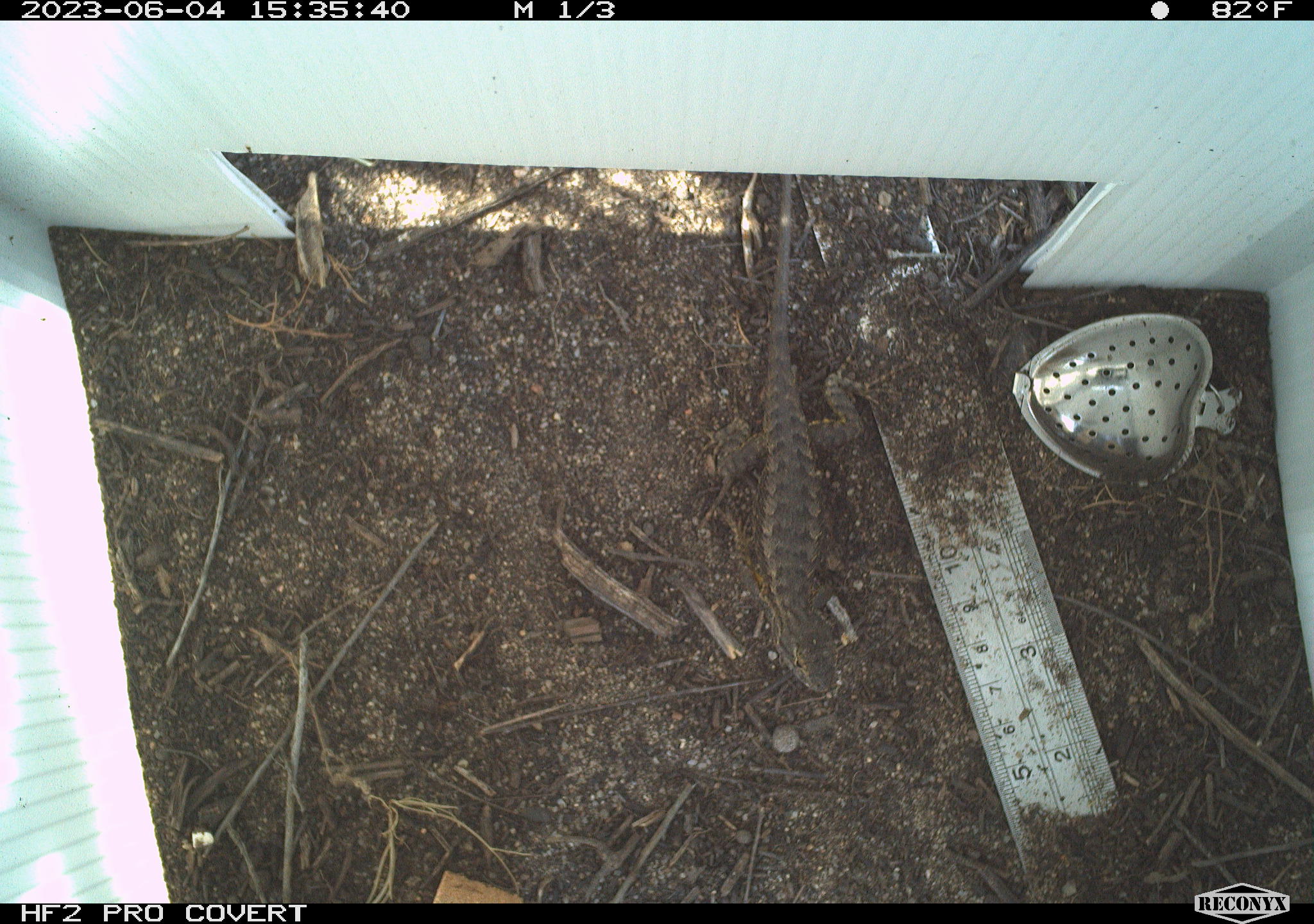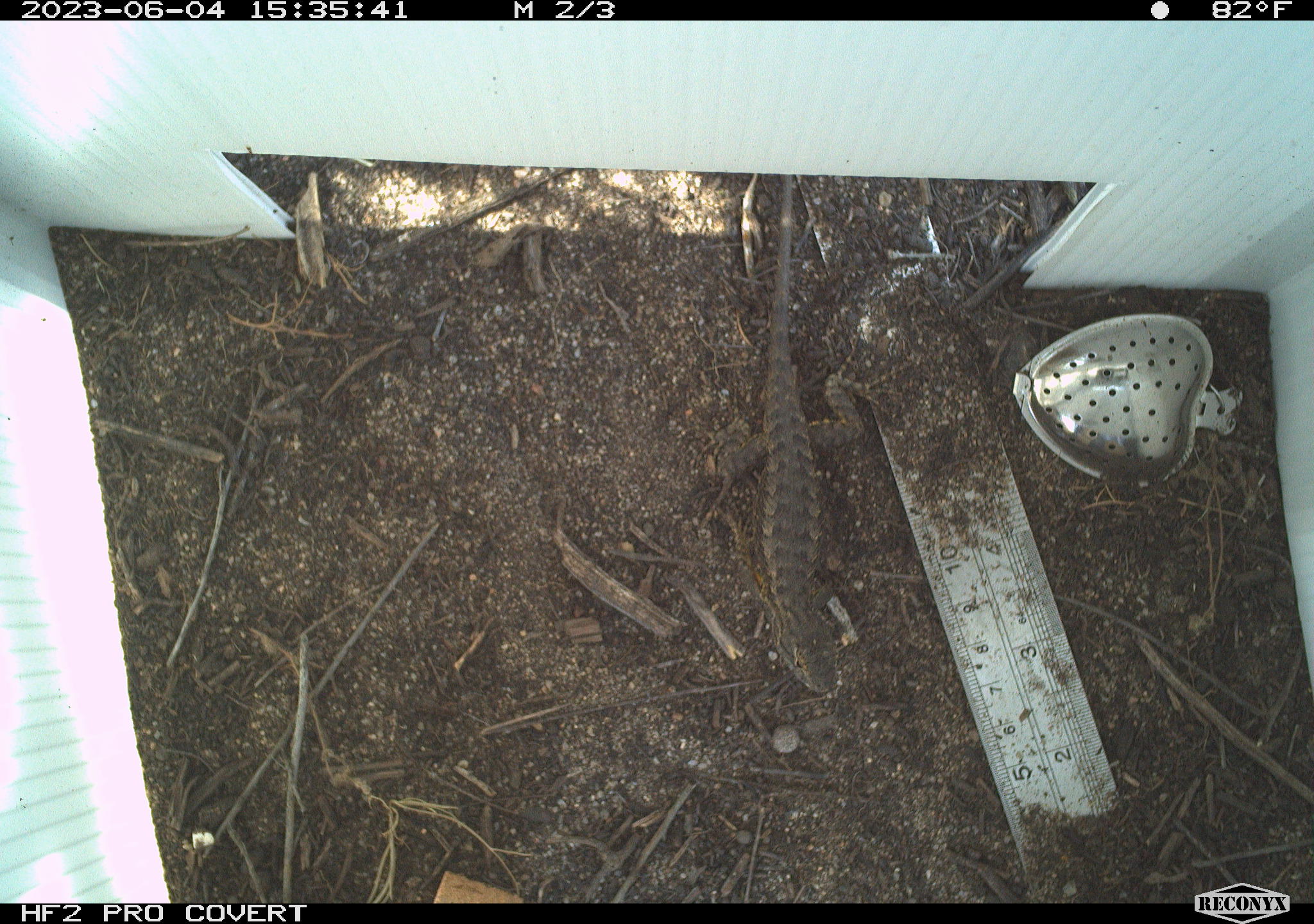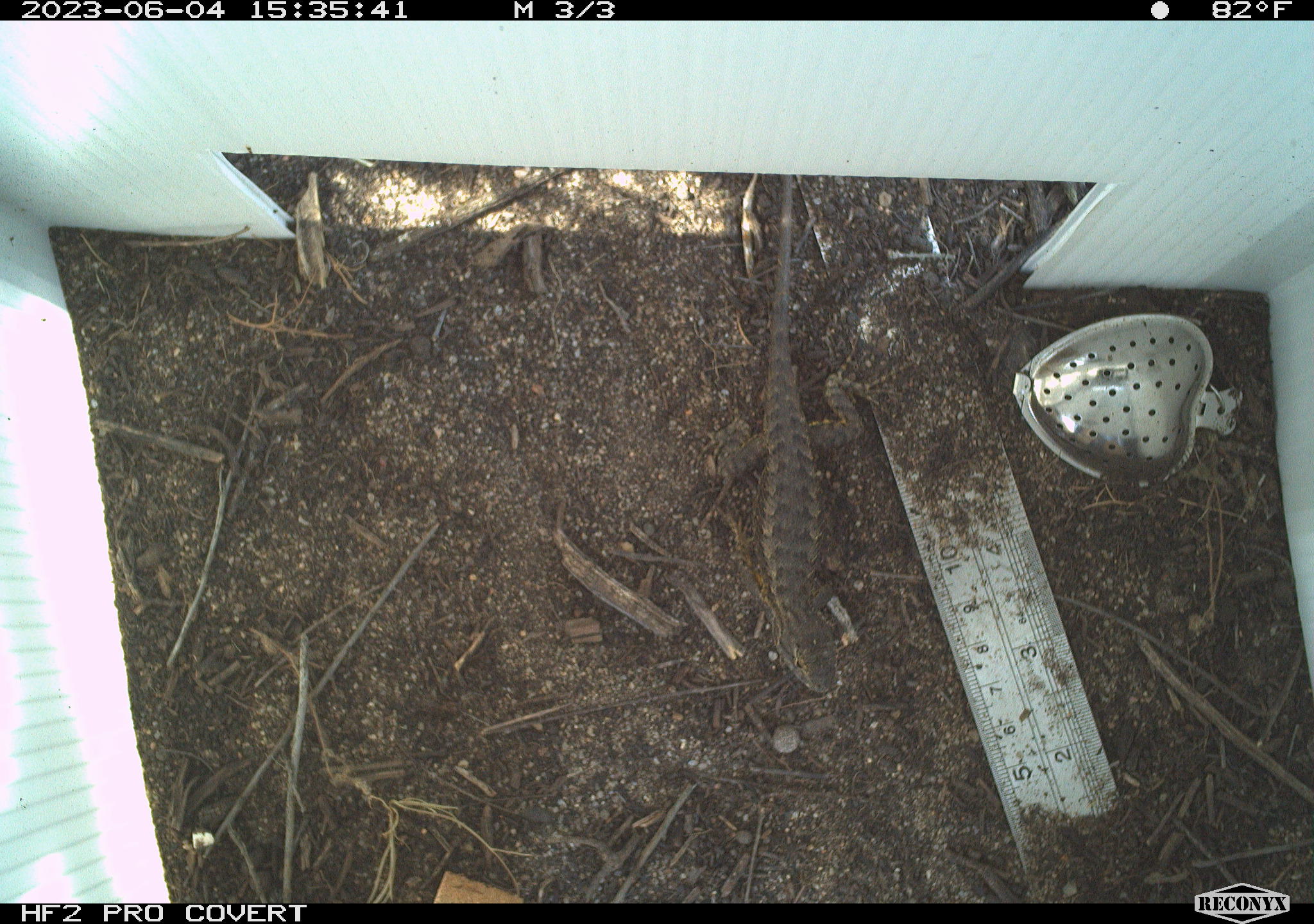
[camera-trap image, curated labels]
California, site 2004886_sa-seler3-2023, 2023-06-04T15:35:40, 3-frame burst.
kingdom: Animalia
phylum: Chordata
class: Reptilia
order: Squamata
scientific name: Squamata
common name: lizards and snakes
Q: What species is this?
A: Lizards and snakes (Squamata).